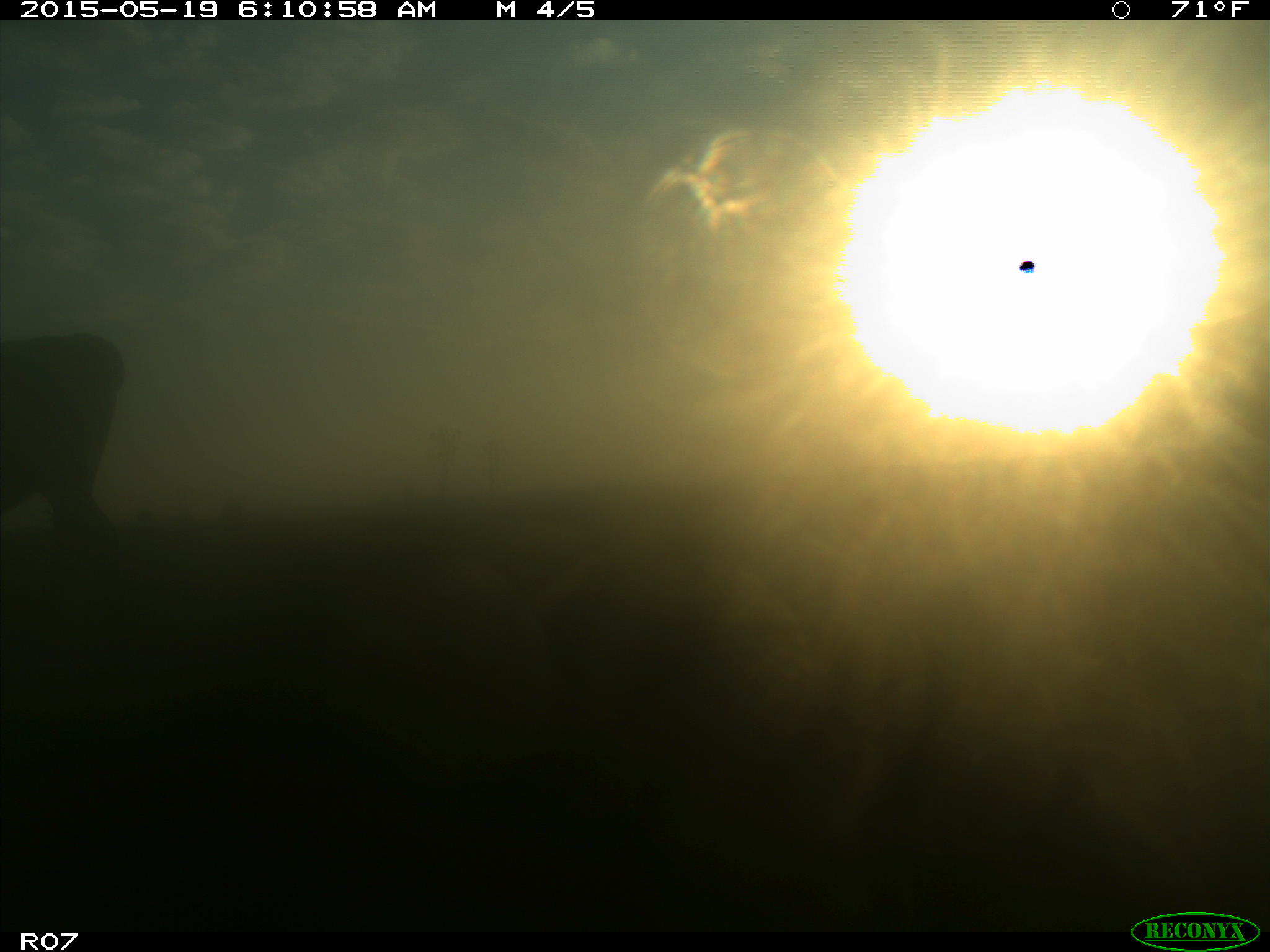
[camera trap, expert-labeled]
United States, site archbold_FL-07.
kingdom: Animalia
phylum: Chordata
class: Mammalia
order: Artiodactyla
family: Bovidae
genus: Bos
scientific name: Bos taurus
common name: domestic cow